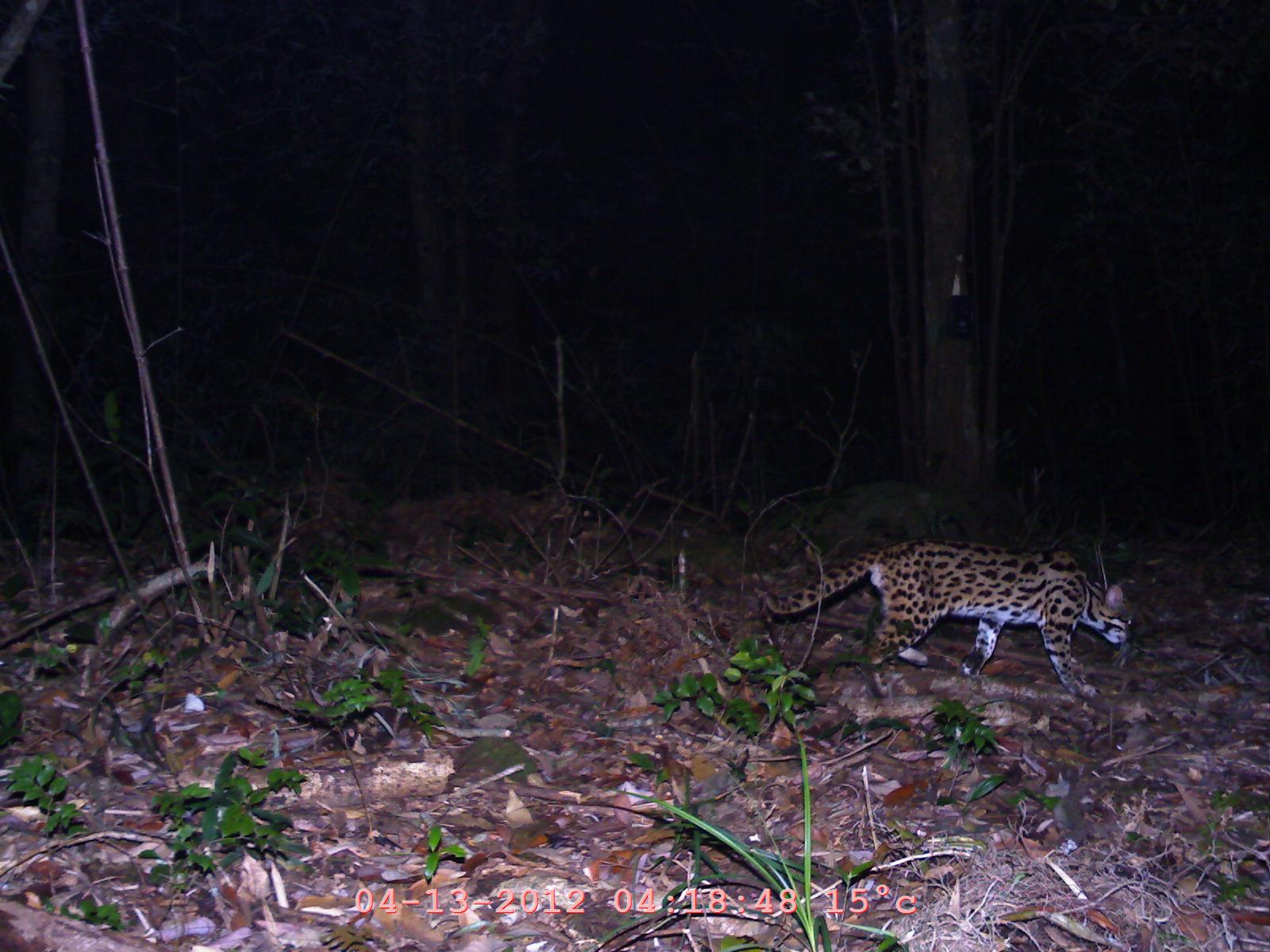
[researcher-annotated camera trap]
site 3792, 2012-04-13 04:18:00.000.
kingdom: Animalia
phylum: Chordata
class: Mammalia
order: Carnivora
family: Felidae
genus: Prionailurus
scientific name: Prionailurus bengalensis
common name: mainland leopard cat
Prionailurus bengalensis (mainland leopard cat), count 1.